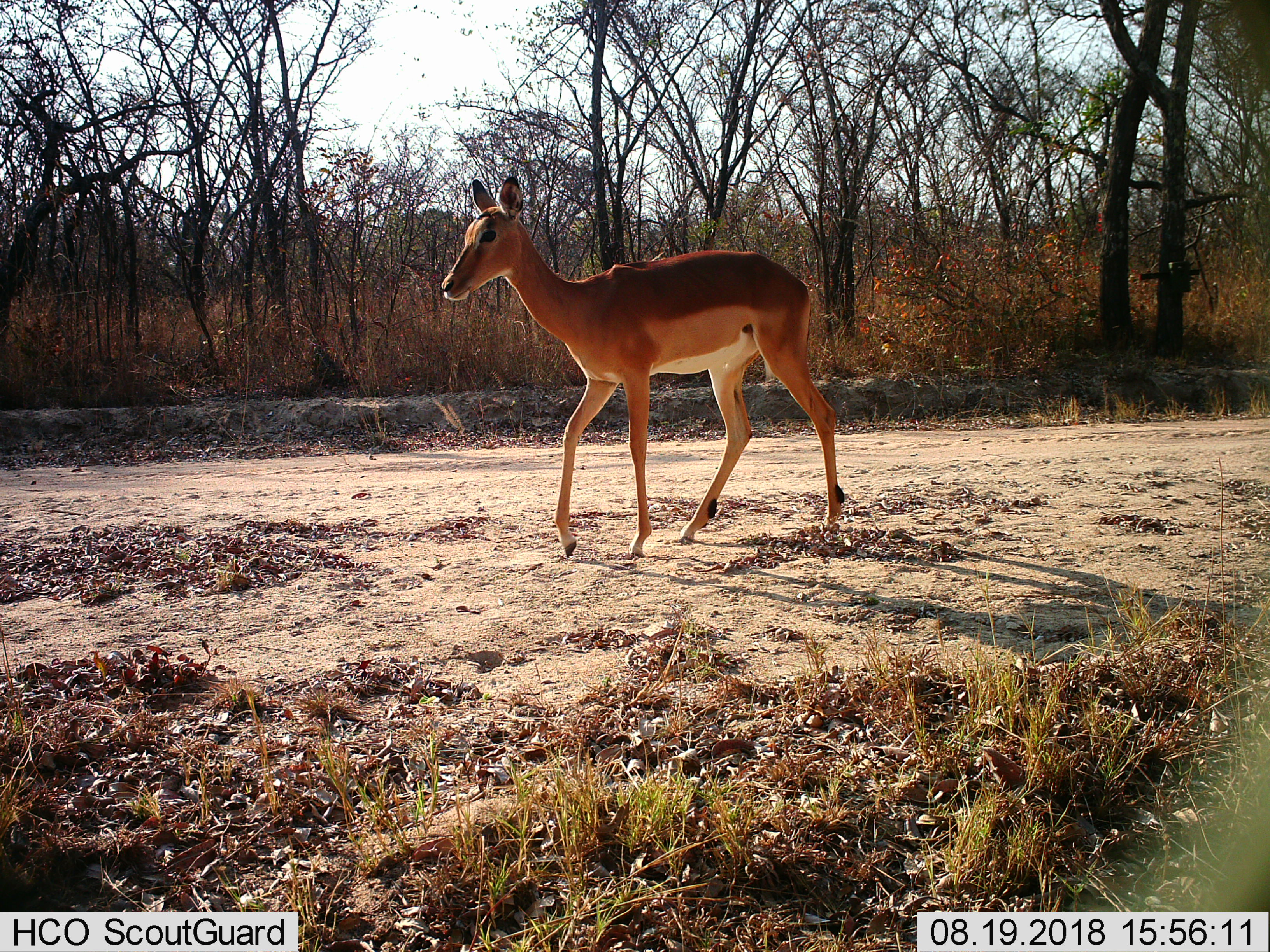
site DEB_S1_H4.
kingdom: Animalia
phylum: Chordata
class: Mammalia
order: Artiodactyla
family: Bovidae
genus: Aepyceros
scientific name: Aepyceros melampus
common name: impala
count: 1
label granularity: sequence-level